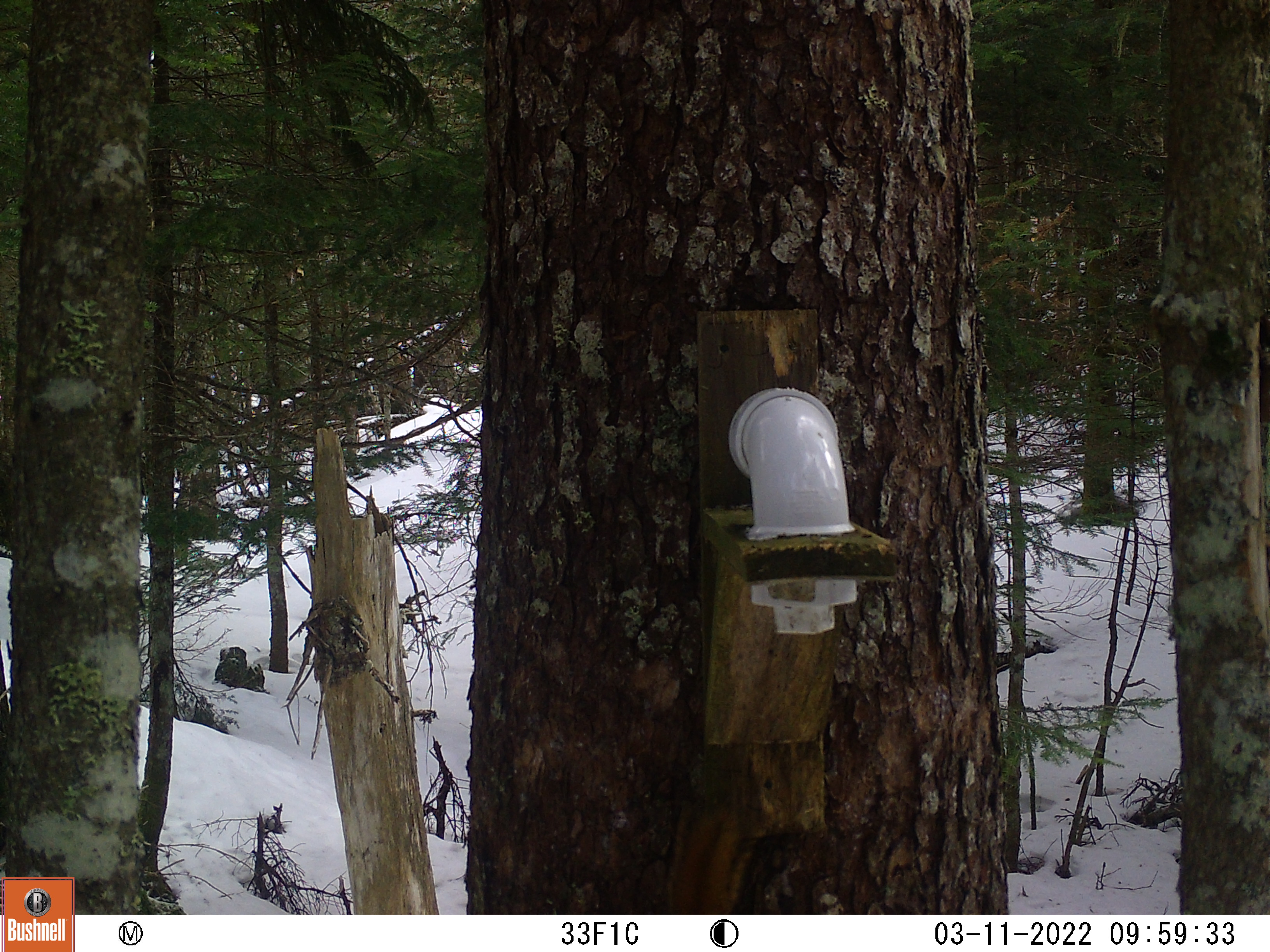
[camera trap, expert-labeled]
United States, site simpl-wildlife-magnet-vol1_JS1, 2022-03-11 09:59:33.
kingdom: Animalia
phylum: Chordata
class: Mammalia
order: Rodentia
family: Sciuridae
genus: Tamiasciurus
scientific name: Tamiasciurus hudsonicus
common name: red squirrel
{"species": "red squirrel (Tamiasciurus hudsonicus)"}